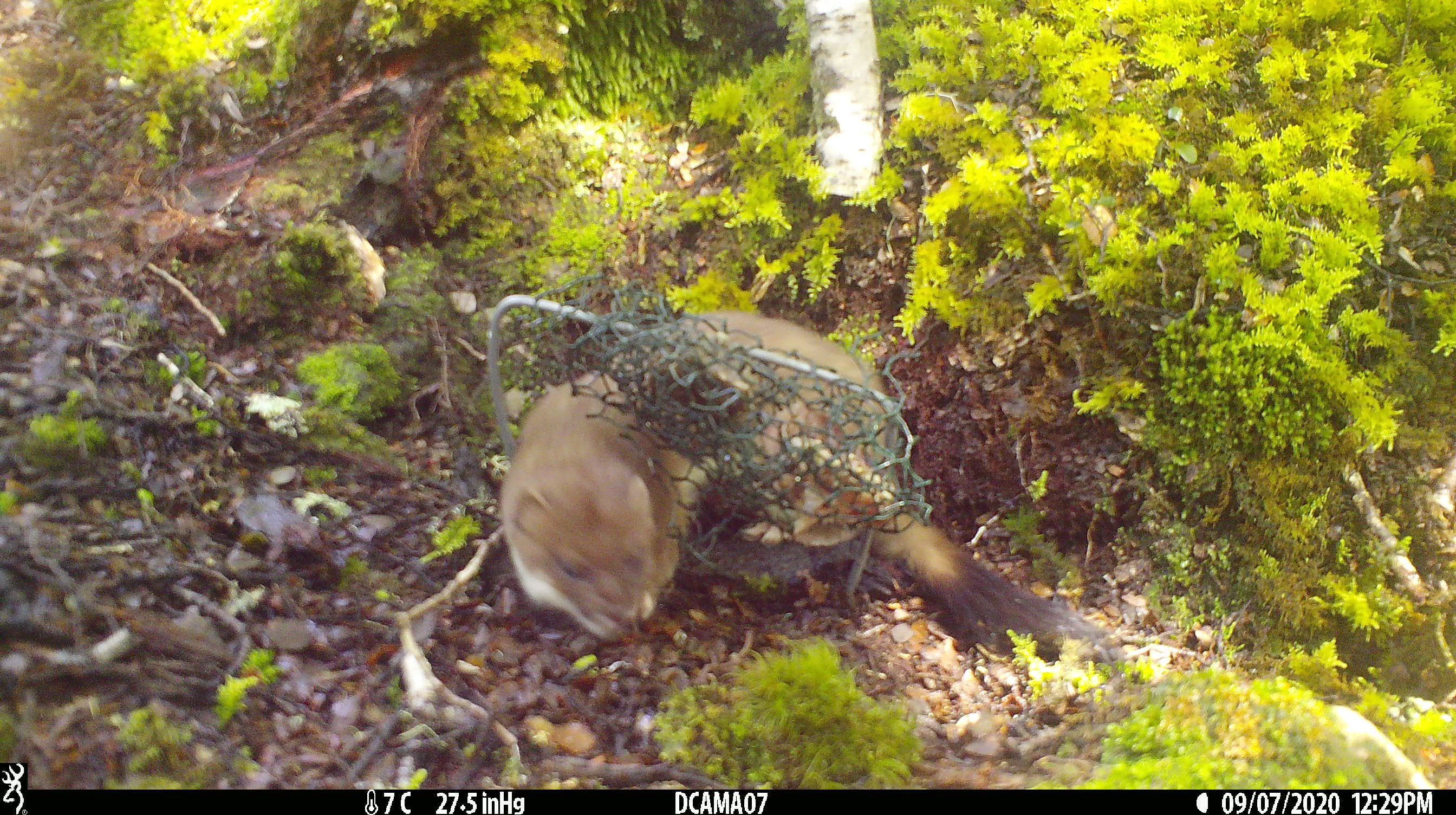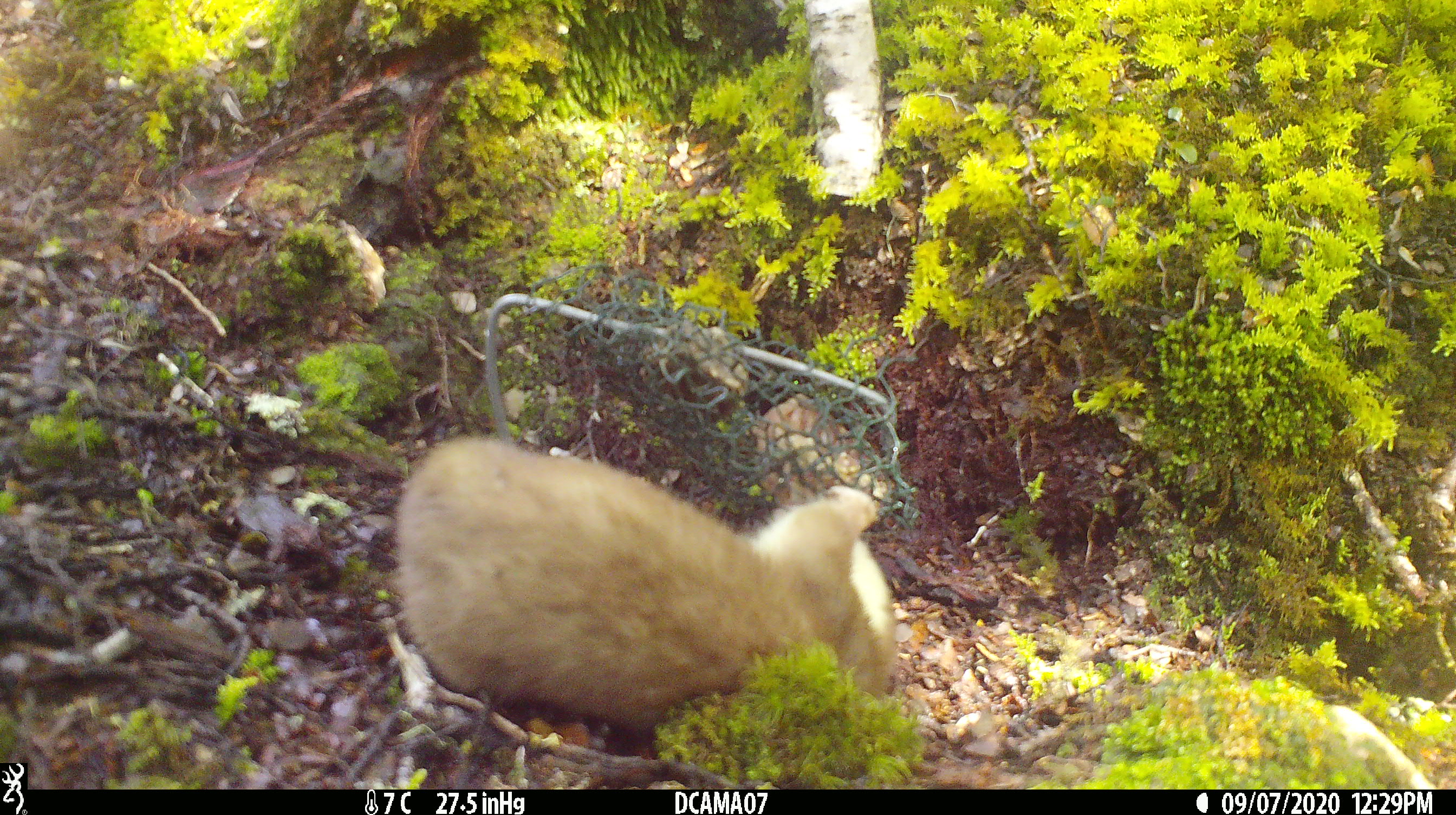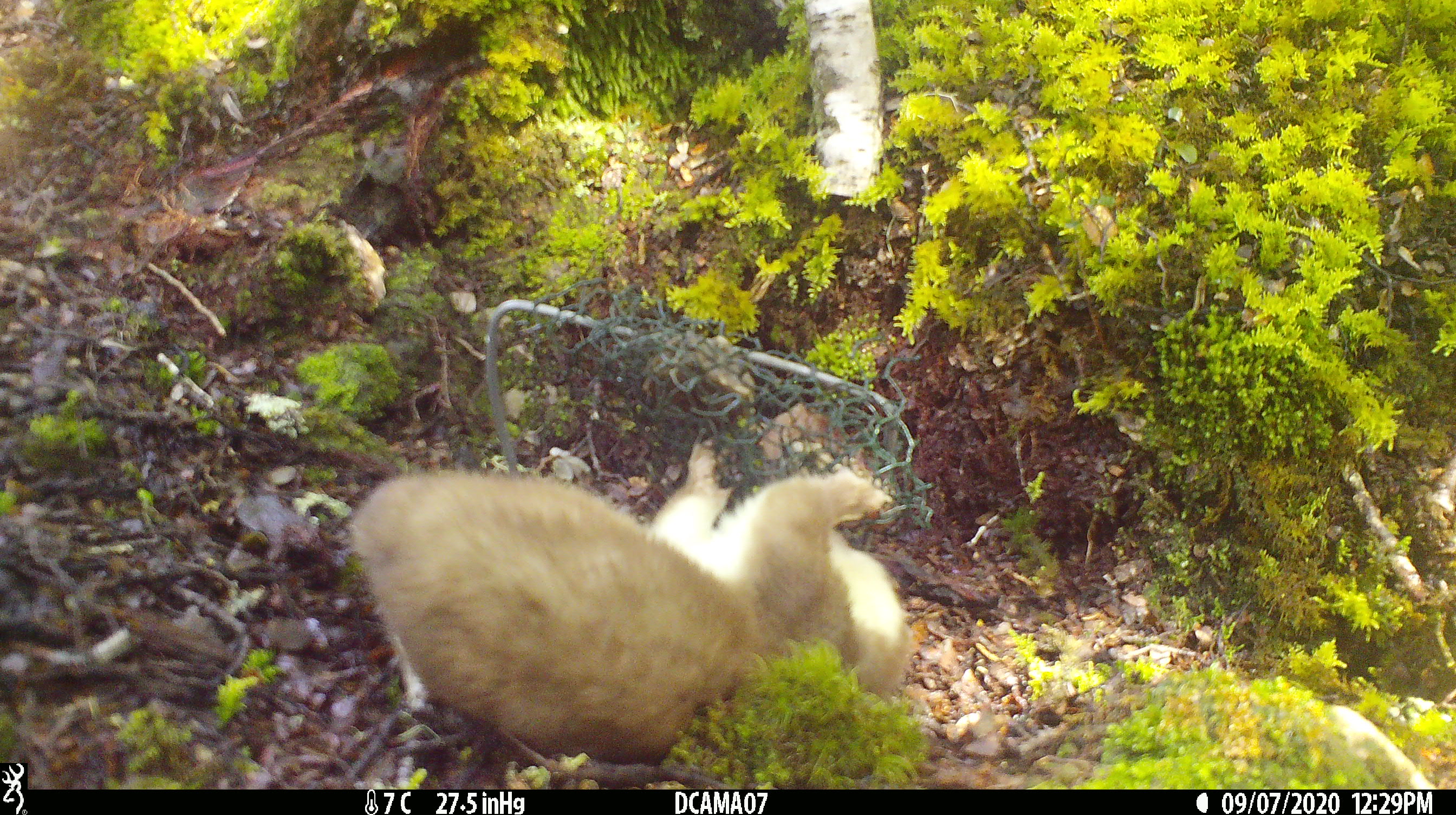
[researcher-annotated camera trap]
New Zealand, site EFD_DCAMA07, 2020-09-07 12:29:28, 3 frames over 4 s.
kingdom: Animalia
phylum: Chordata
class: Mammalia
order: Carnivora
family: Mustelidae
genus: Mustela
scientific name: Mustela erminea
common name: stoat